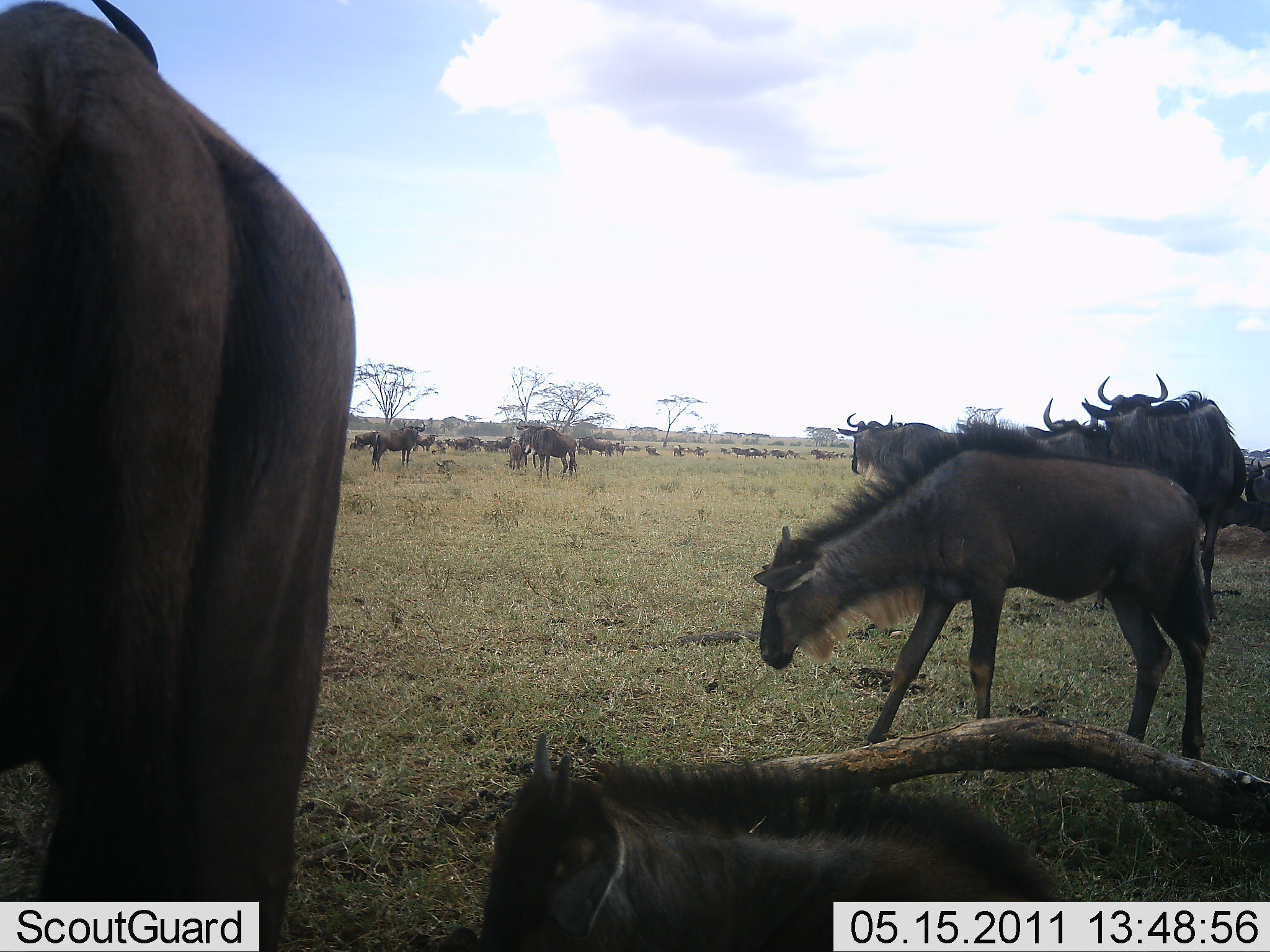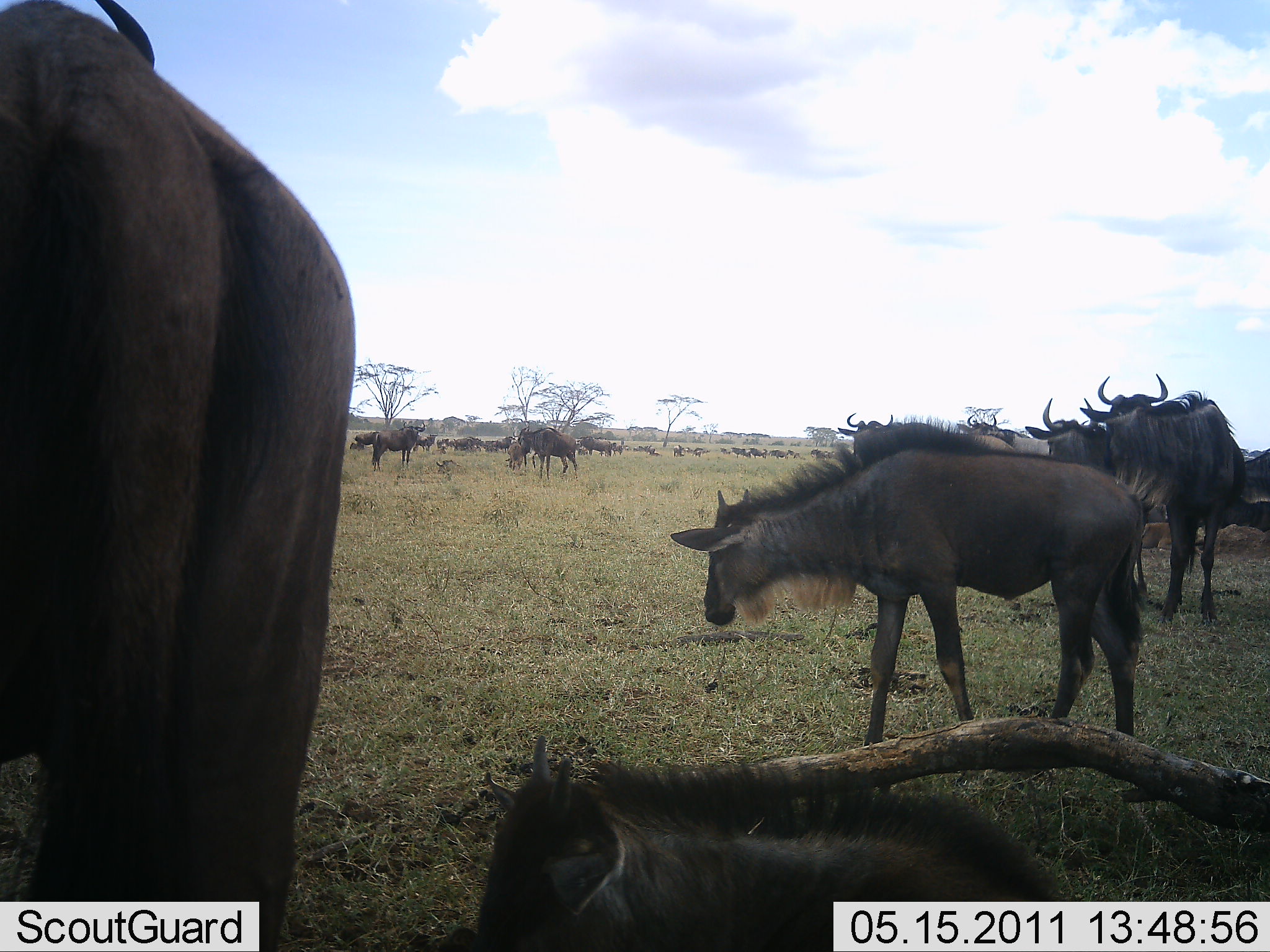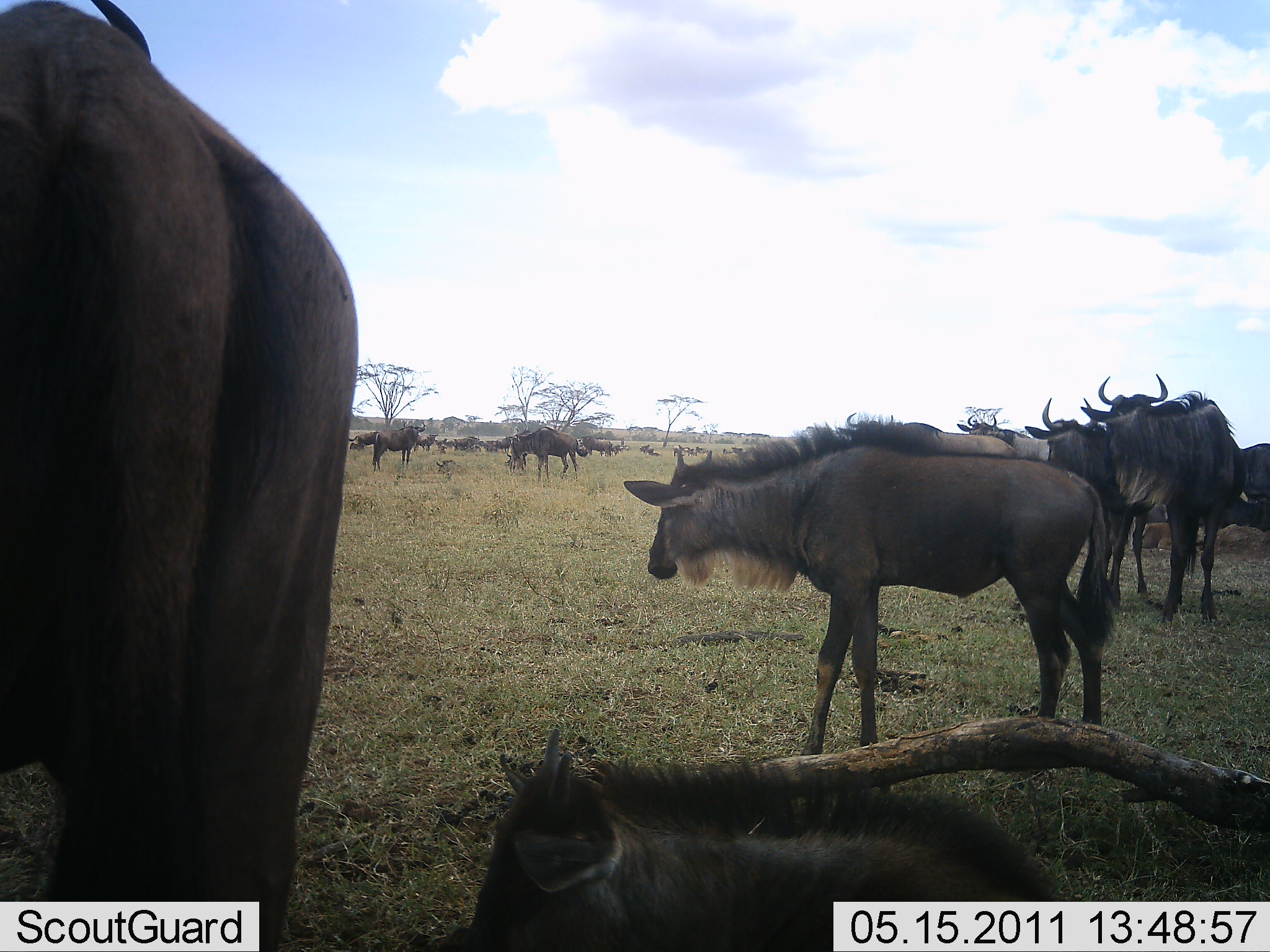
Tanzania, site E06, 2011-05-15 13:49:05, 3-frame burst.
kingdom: Animalia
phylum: Chordata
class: Mammalia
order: Artiodactyla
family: Bovidae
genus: Connochaetes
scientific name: Connochaetes taurinus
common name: blue wildebeest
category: wildebeest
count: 11-50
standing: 93%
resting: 60%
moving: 7%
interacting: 7%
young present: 27%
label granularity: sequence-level